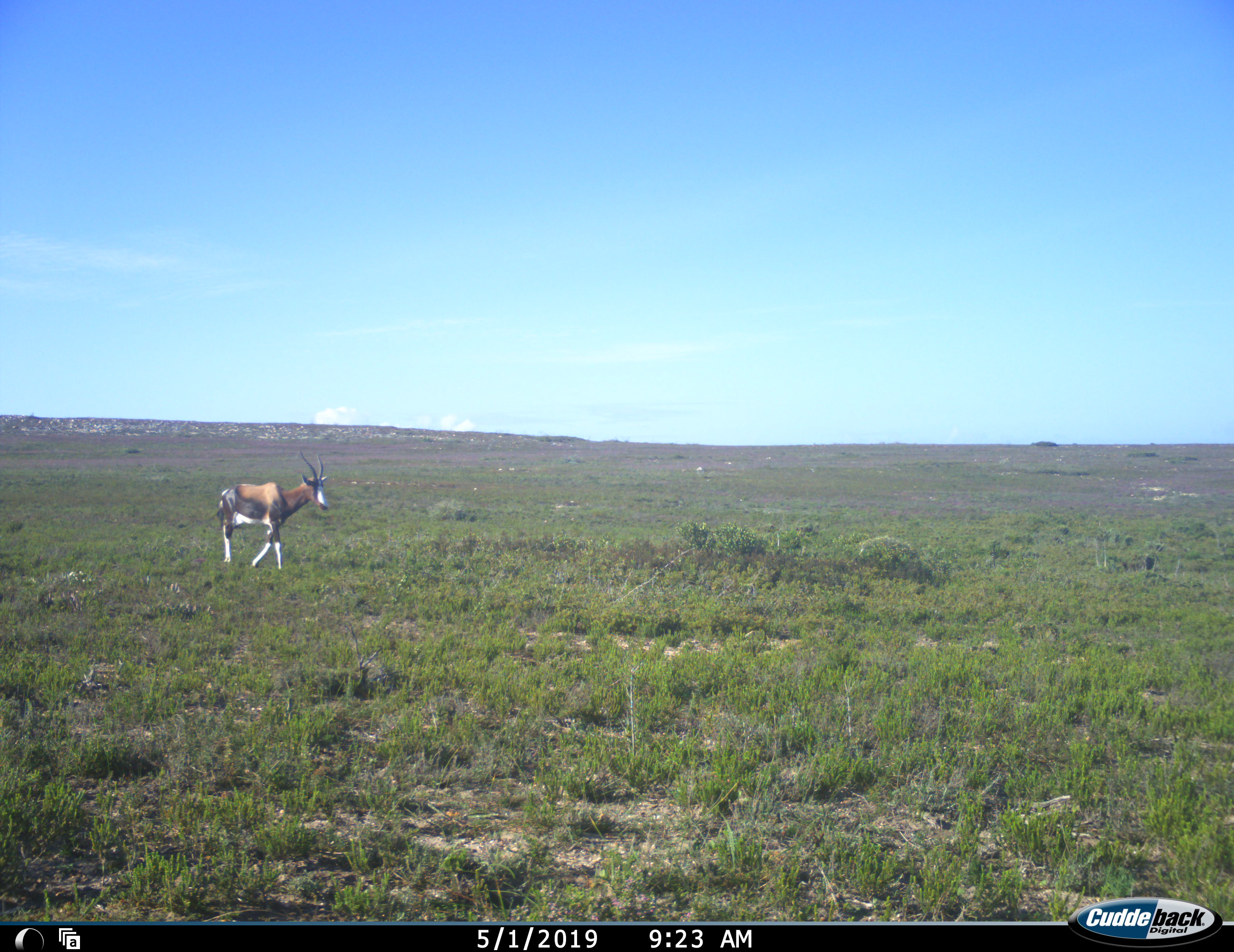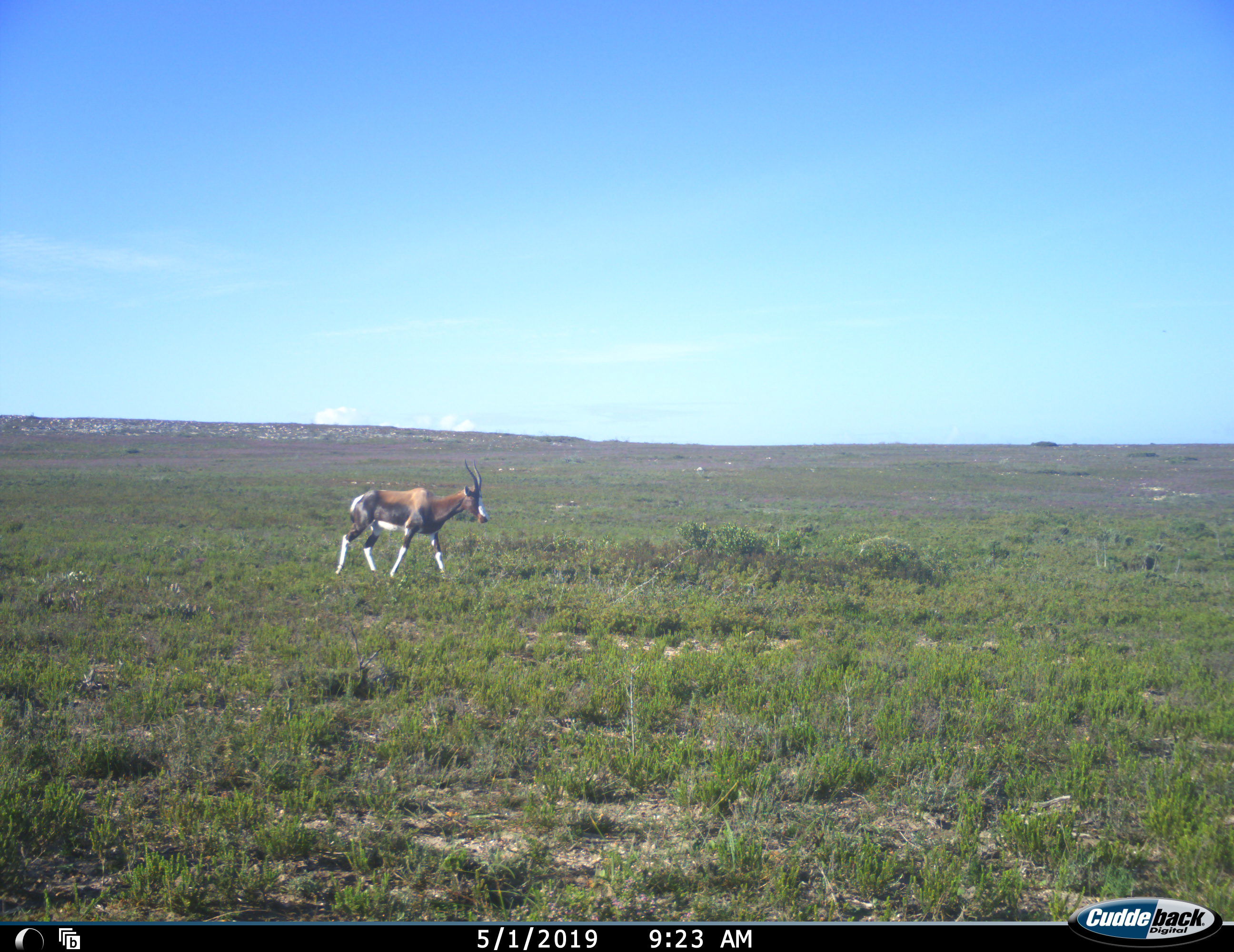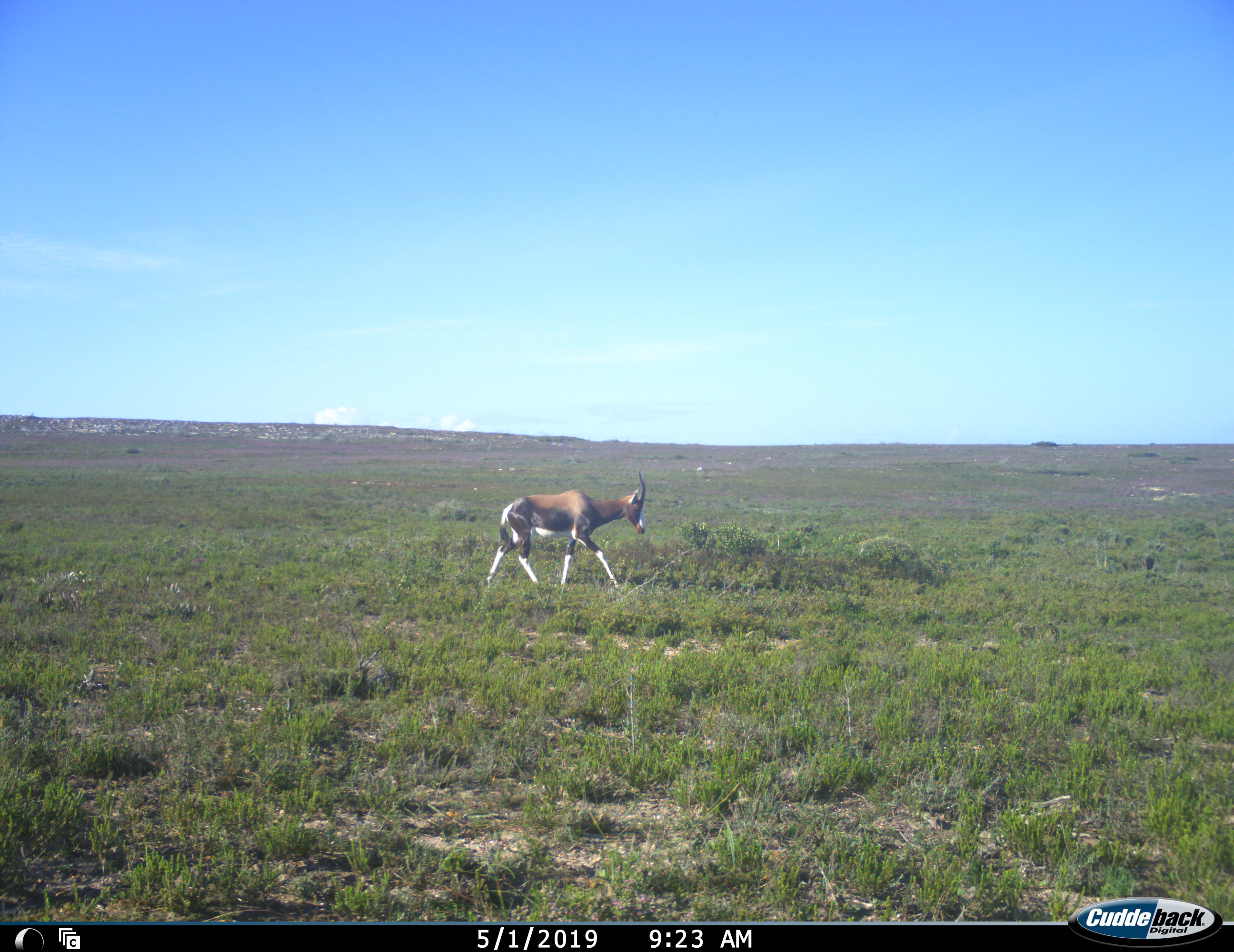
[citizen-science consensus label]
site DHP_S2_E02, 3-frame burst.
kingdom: Animalia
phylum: Chordata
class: Mammalia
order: Artiodactyla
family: Bovidae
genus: Damaliscus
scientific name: Damaliscus pygargus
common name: bontebok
Bontebok (Damaliscus pygargus), count 1. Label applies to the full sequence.